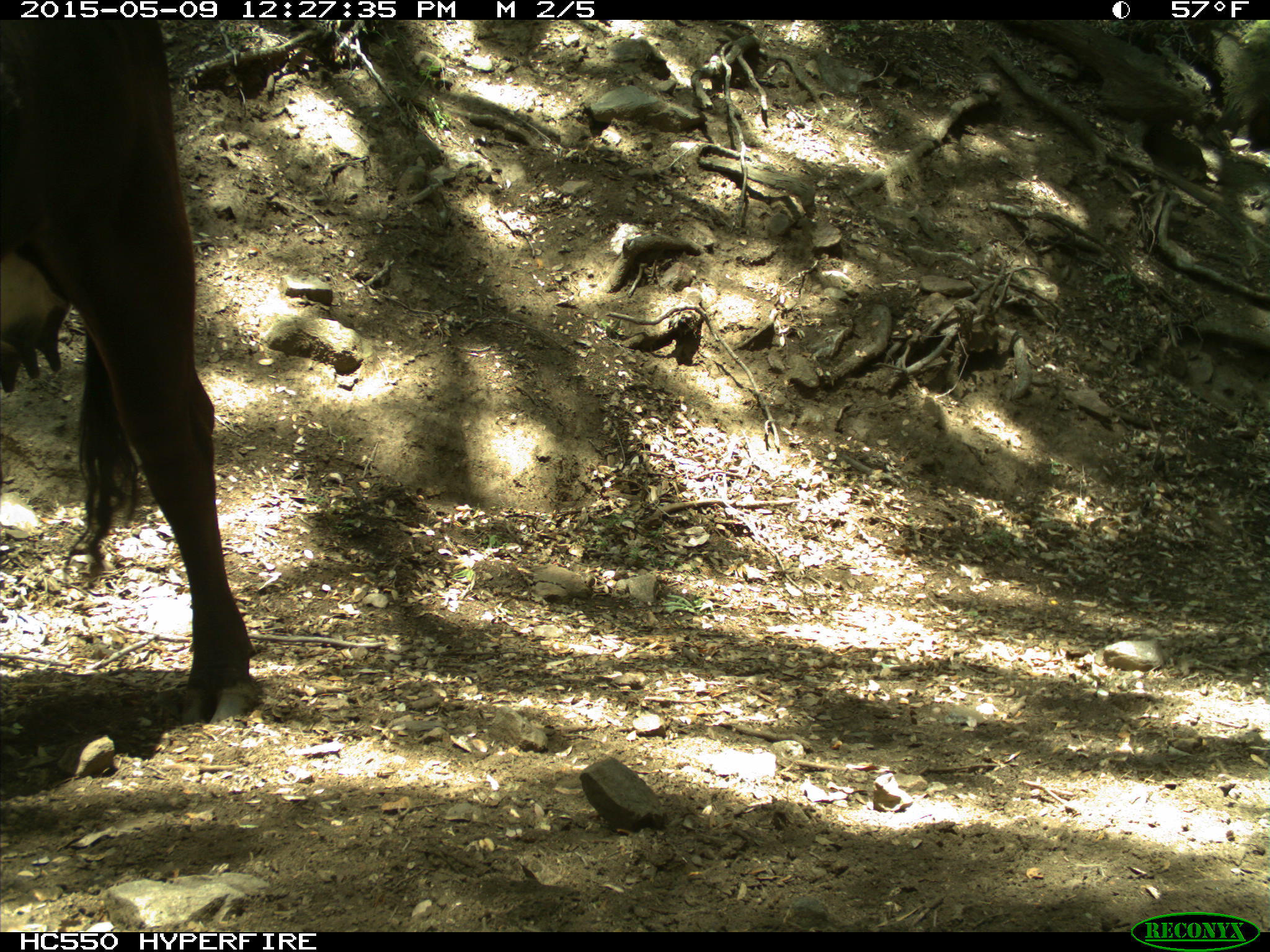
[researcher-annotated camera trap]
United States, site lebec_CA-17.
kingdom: Animalia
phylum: Chordata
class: Mammalia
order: Artiodactyla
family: Bovidae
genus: Bos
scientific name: Bos taurus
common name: domestic cow